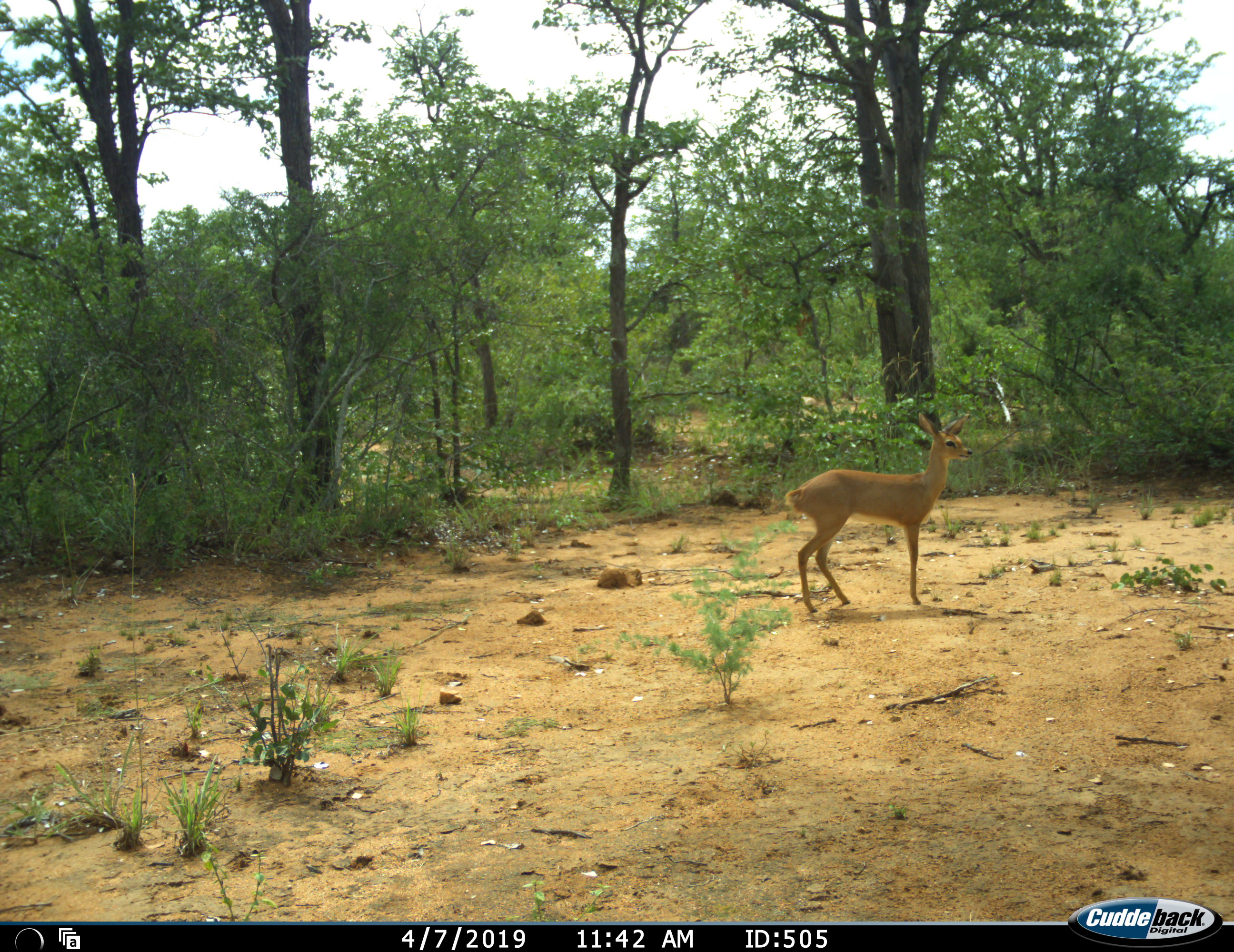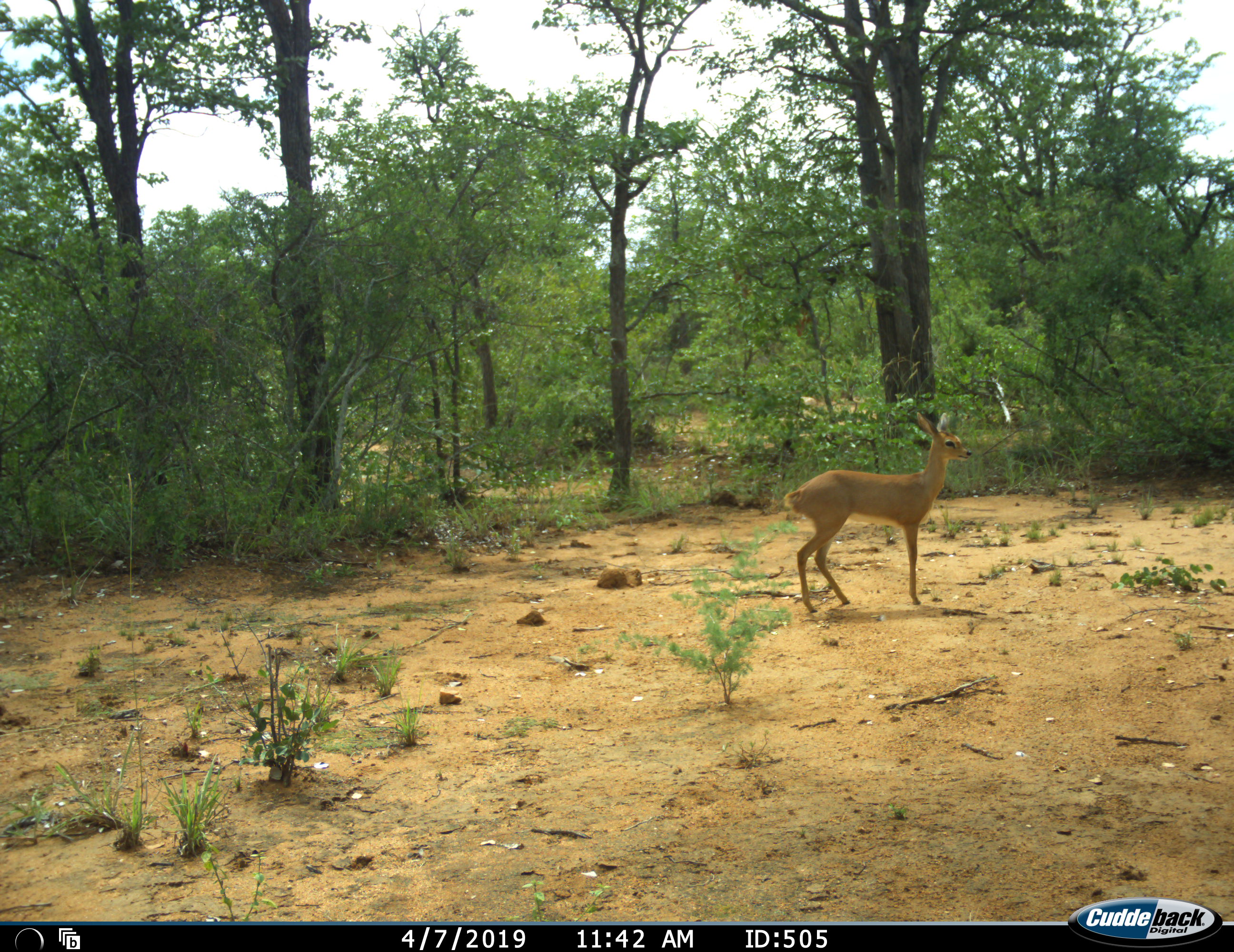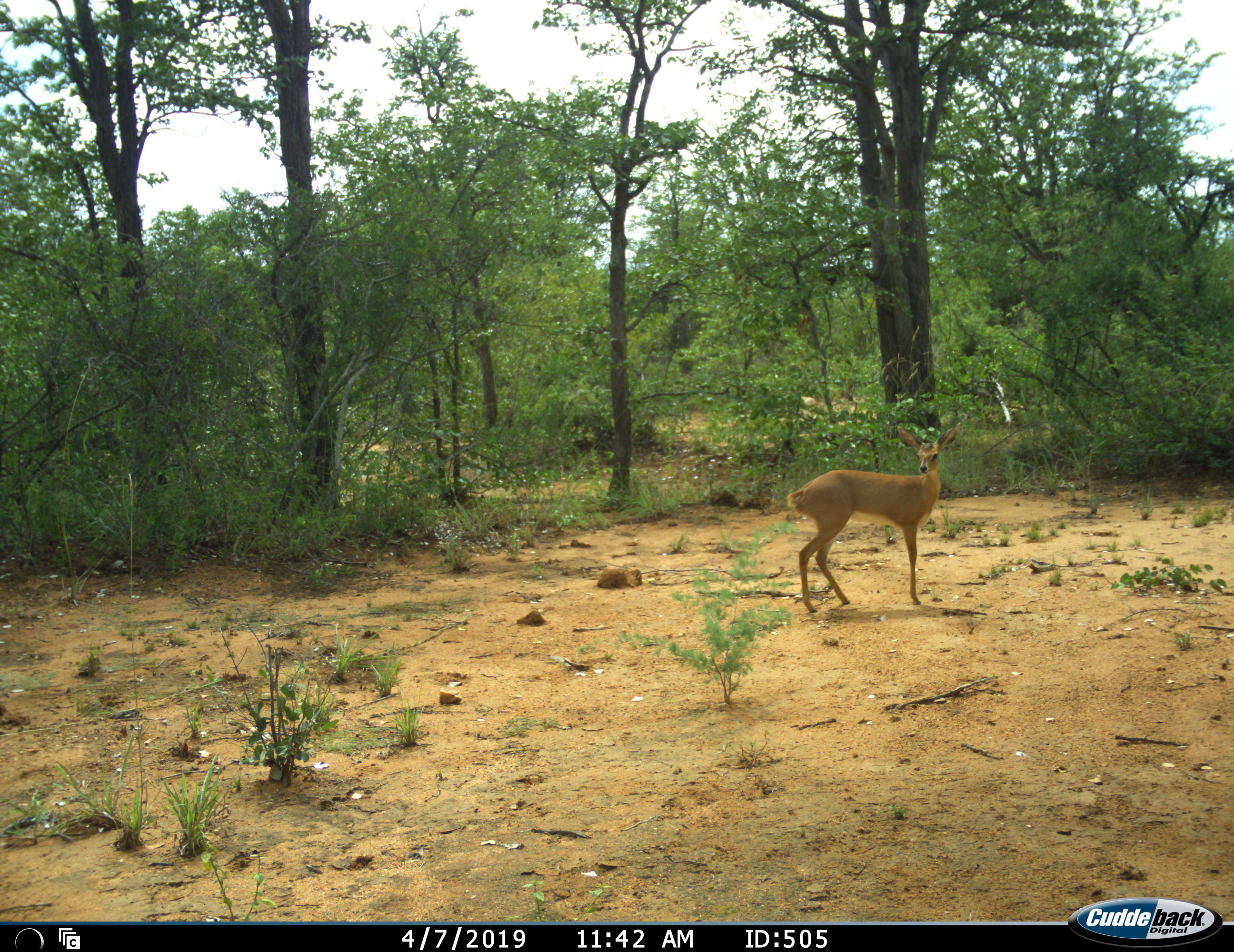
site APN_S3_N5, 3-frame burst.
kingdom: Animalia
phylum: Chordata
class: Mammalia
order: Artiodactyla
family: Bovidae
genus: Raphicerus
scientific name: Raphicerus campestris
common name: steenbok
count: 1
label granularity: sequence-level